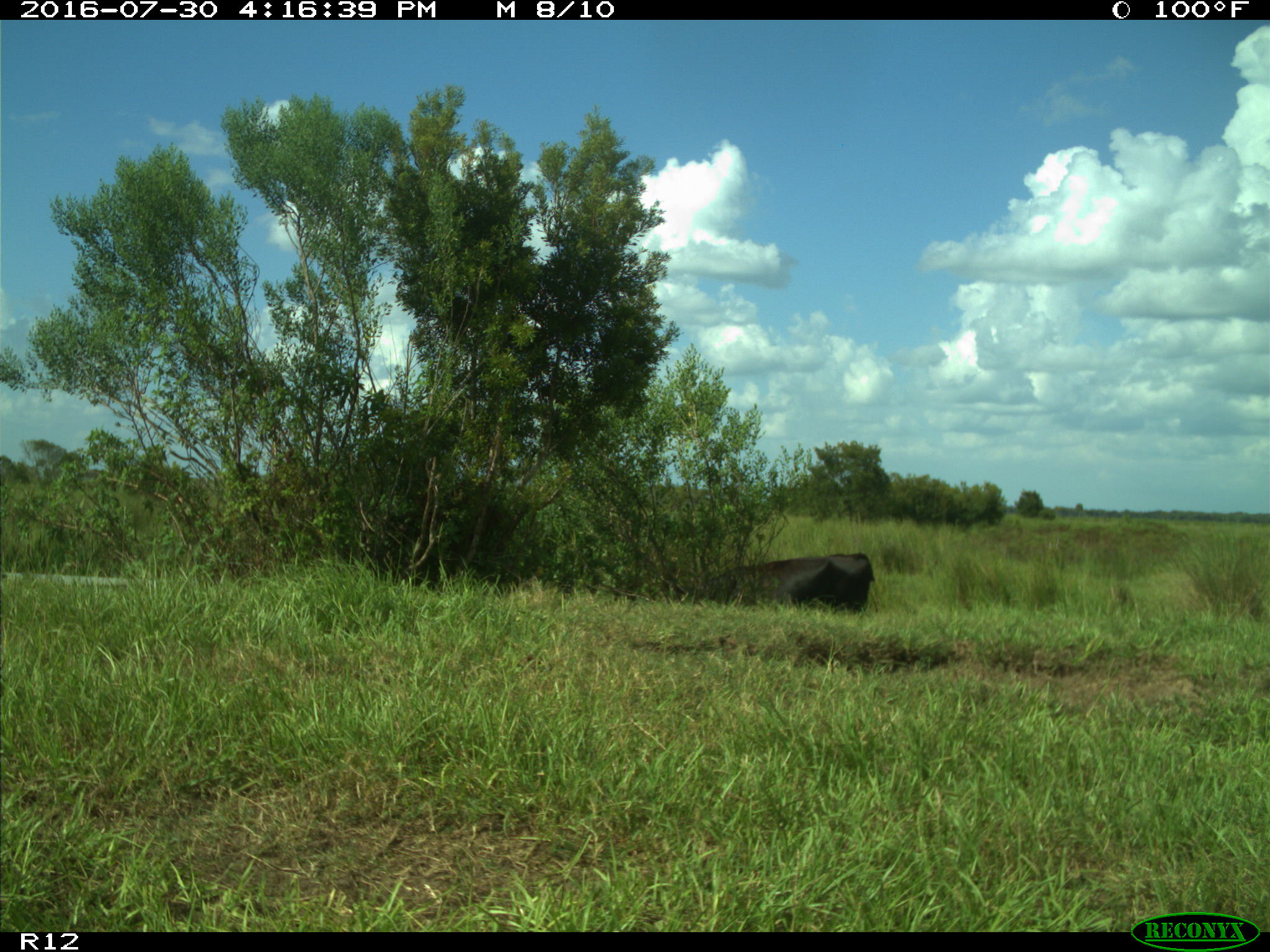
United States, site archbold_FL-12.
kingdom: Animalia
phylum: Chordata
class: Mammalia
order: Artiodactyla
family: Bovidae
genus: Bos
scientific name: Bos taurus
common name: domestic cow